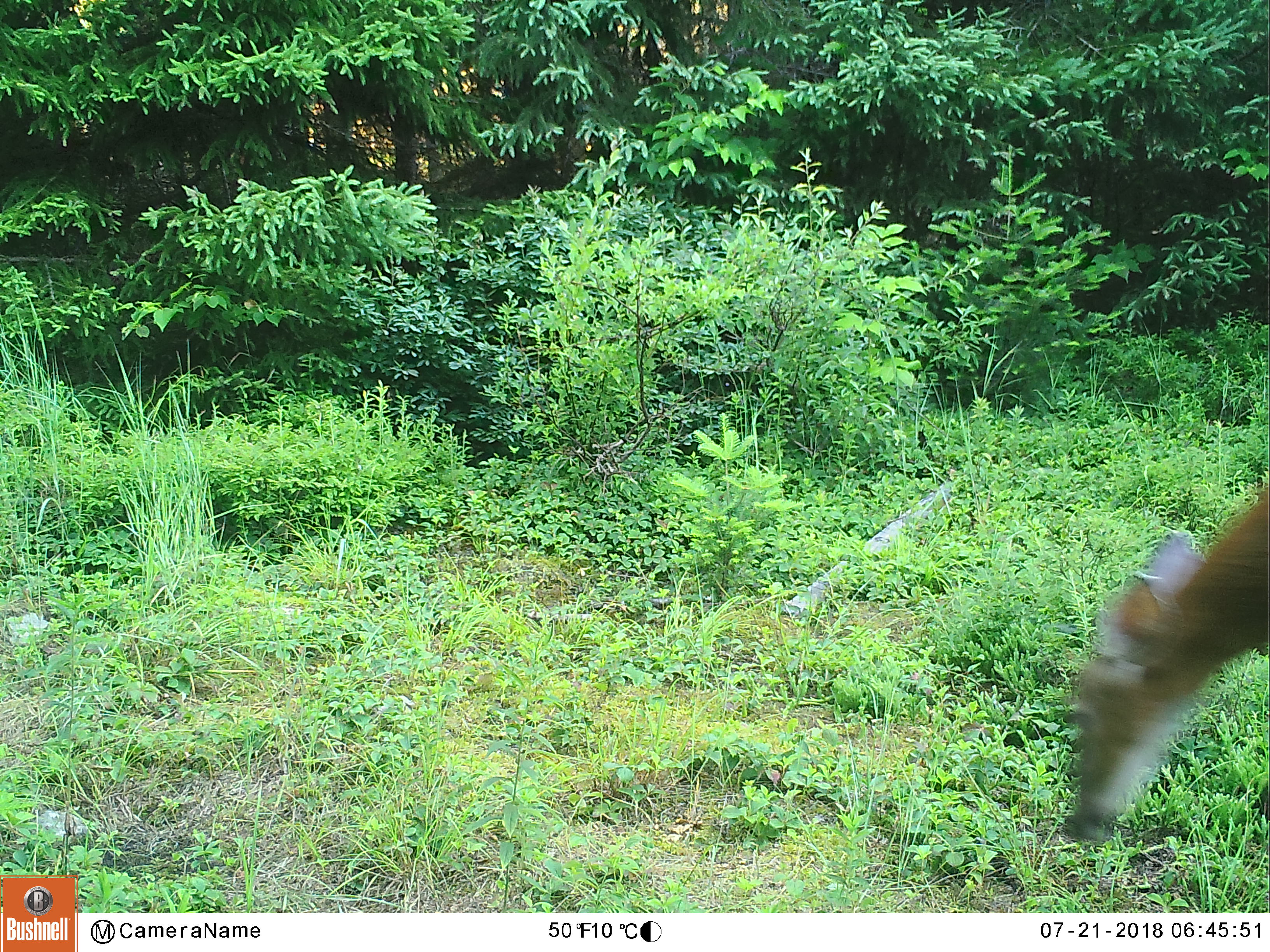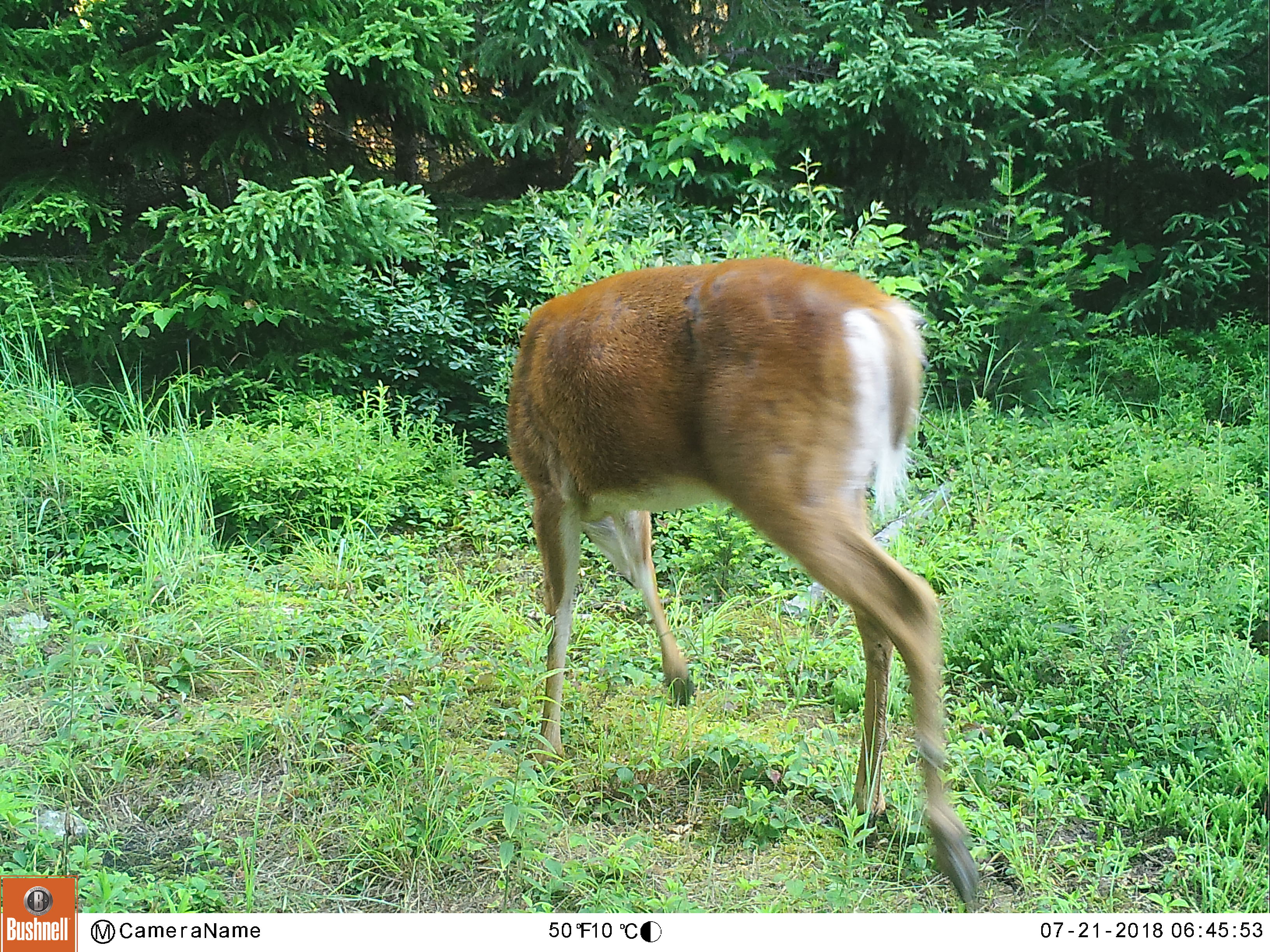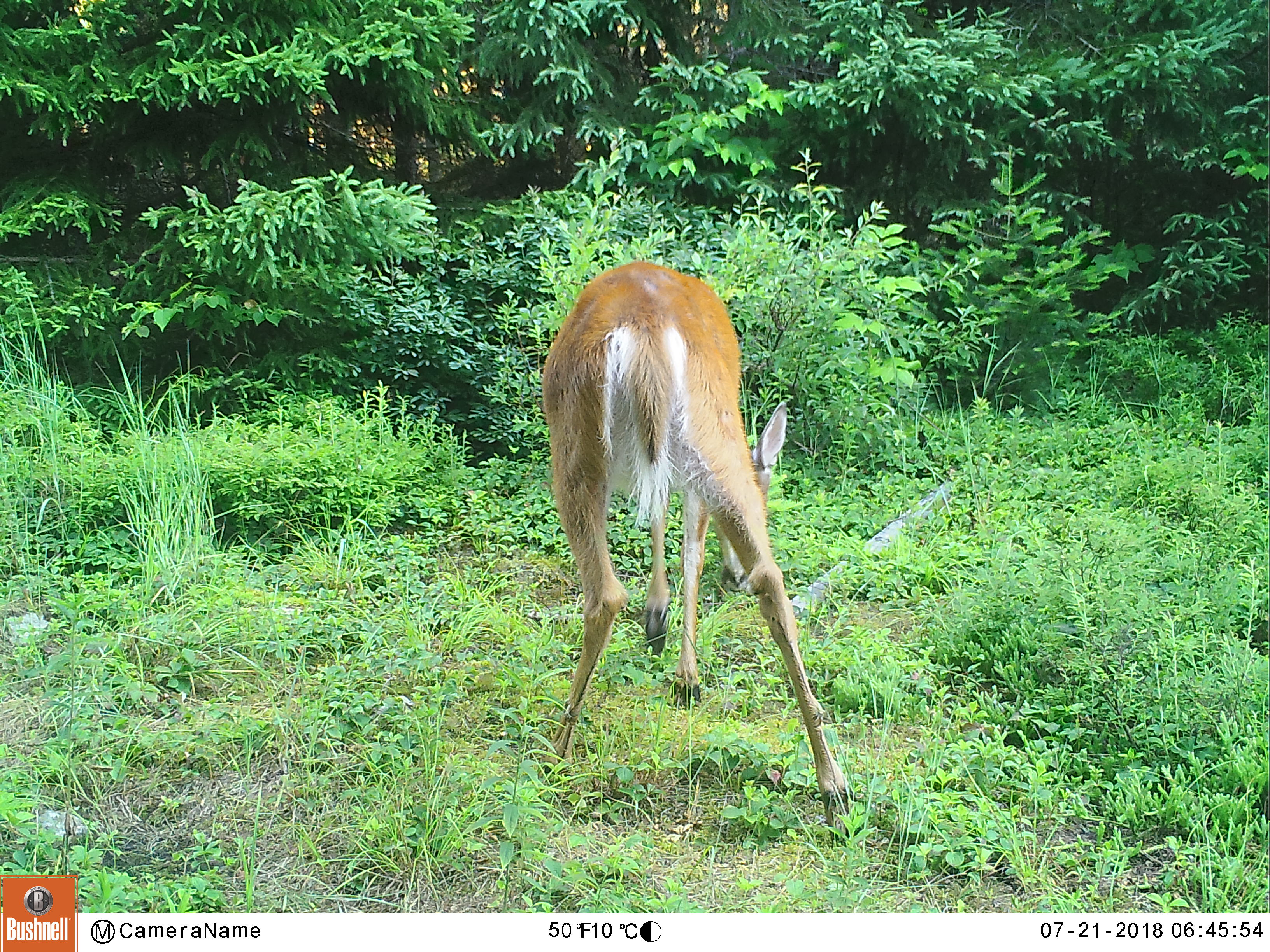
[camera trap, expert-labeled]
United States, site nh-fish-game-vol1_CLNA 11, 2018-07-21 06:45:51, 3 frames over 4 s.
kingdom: Animalia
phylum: Chordata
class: Mammalia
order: Artiodactyla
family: Cervidae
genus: Odocoileus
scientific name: Odocoileus virginianus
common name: white-tailed deer